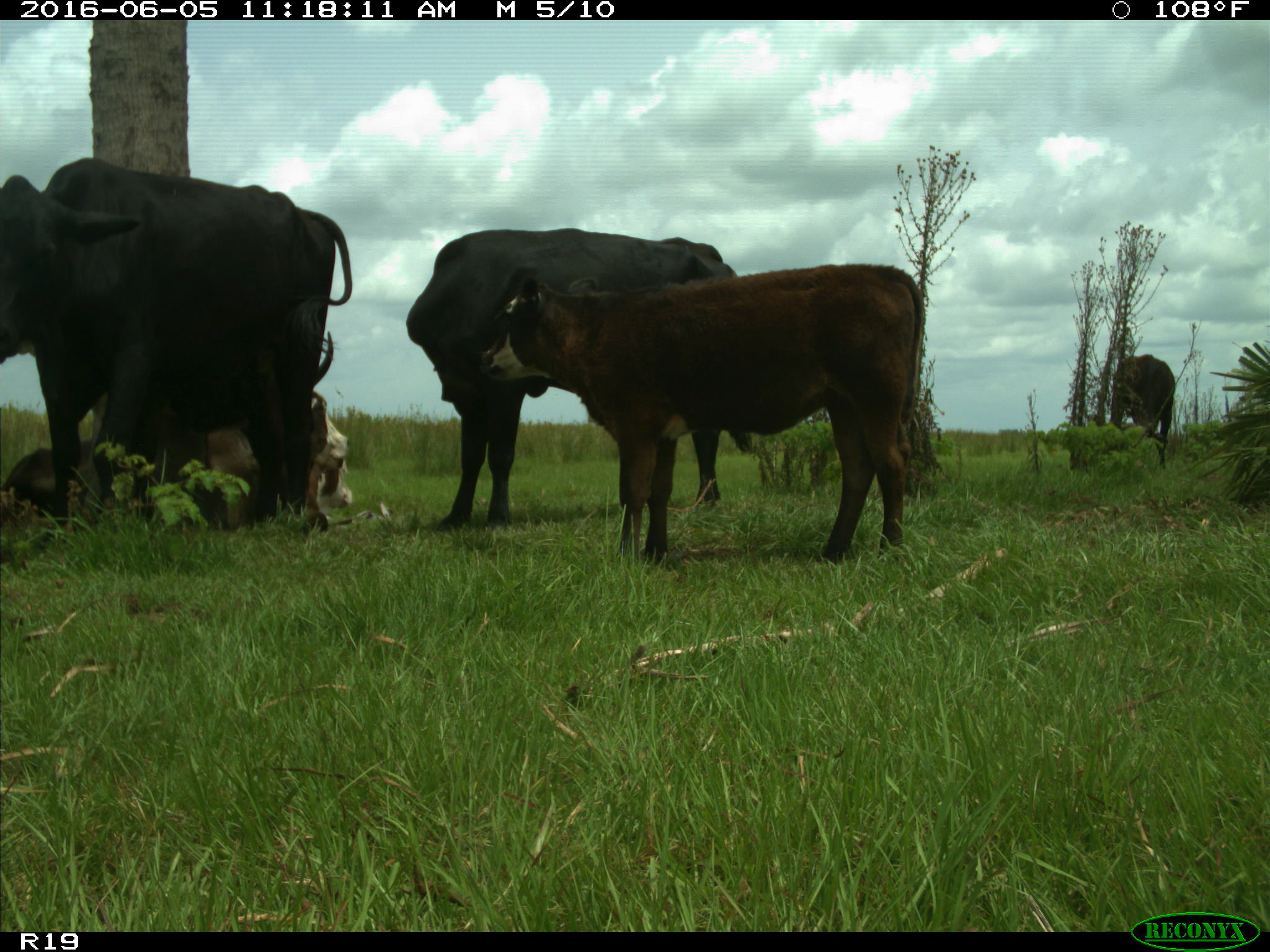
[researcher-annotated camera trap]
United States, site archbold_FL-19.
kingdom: Animalia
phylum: Chordata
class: Mammalia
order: Artiodactyla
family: Bovidae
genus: Bos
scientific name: Bos taurus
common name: domestic cow